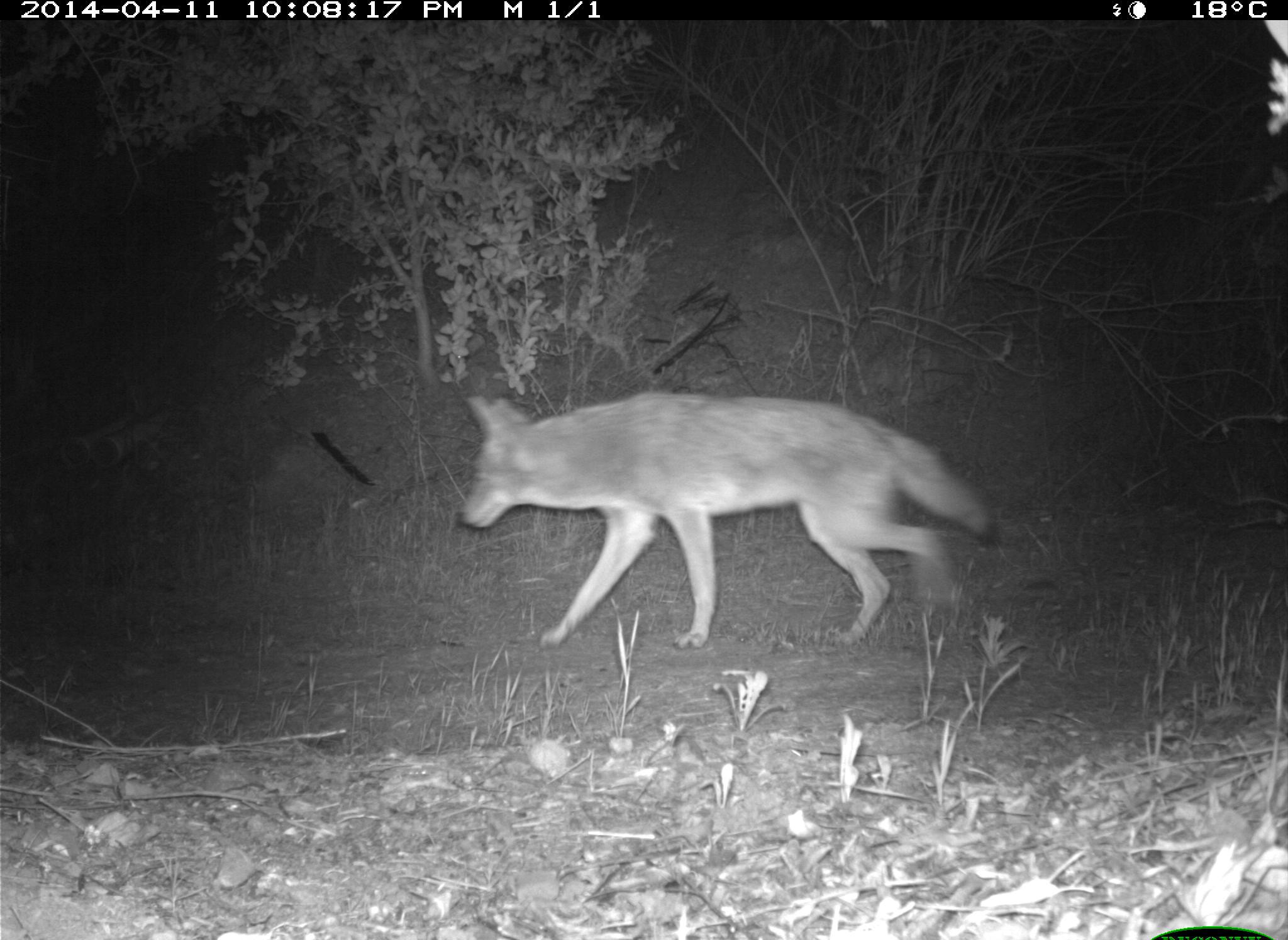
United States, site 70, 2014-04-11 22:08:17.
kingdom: Animalia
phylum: Chordata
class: Mammalia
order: Carnivora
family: Canidae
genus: Canis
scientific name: Canis latrans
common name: coyote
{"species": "coyote (Canis latrans)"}